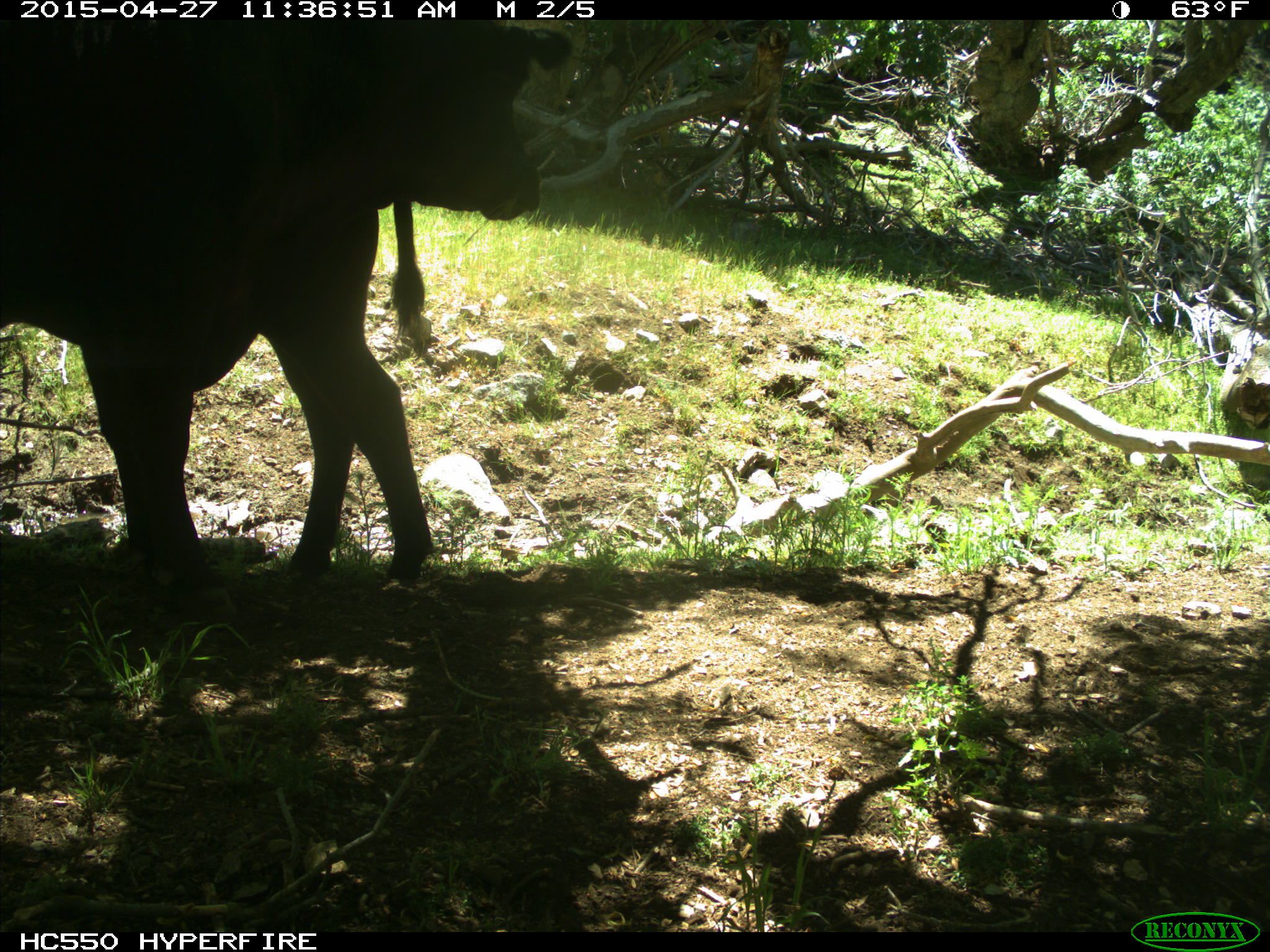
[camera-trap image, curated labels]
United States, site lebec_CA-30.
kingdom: Animalia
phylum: Chordata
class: Mammalia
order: Artiodactyla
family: Bovidae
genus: Bos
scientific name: Bos taurus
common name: domestic cow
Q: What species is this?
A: Bos taurus (domestic cow).